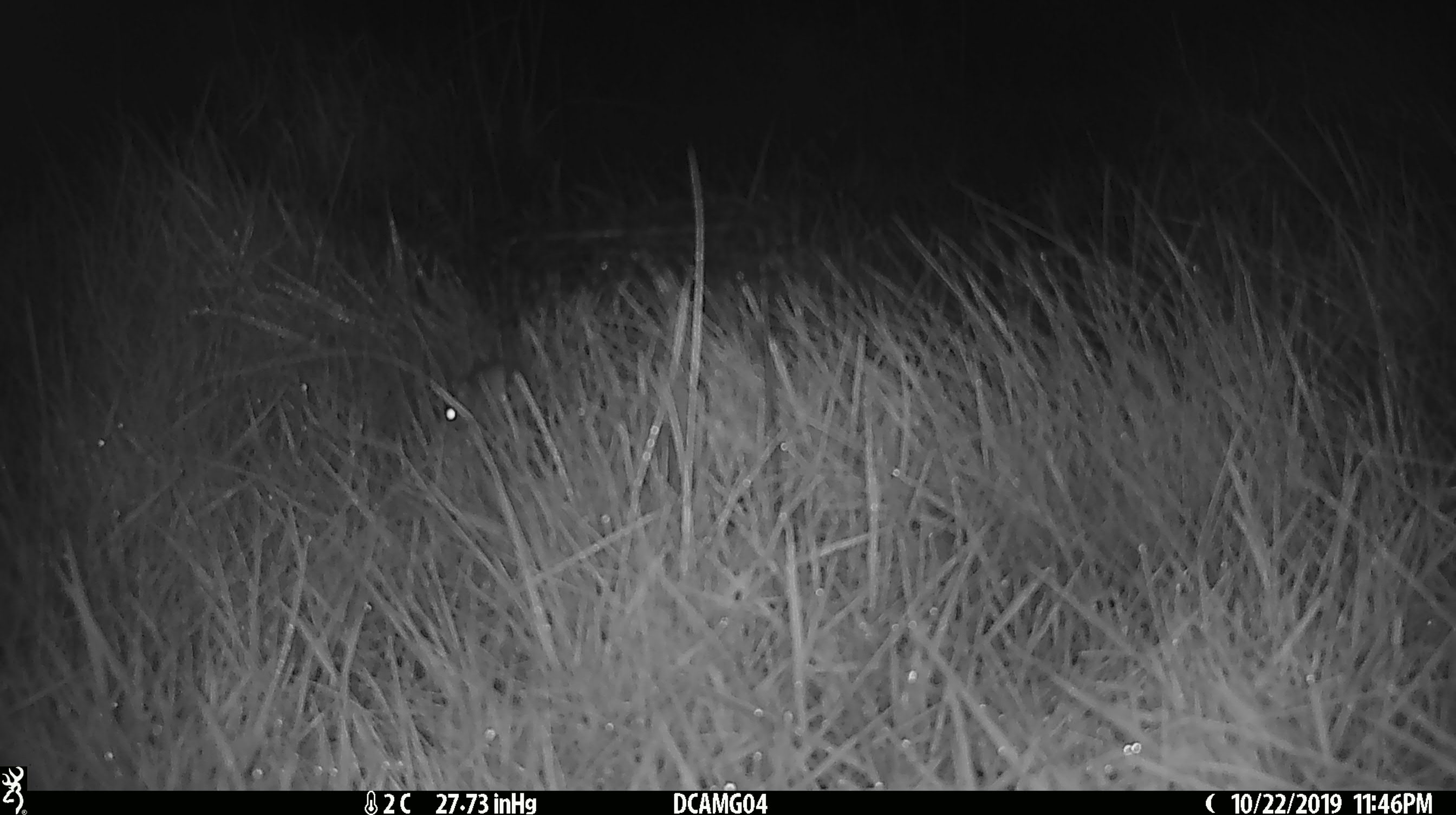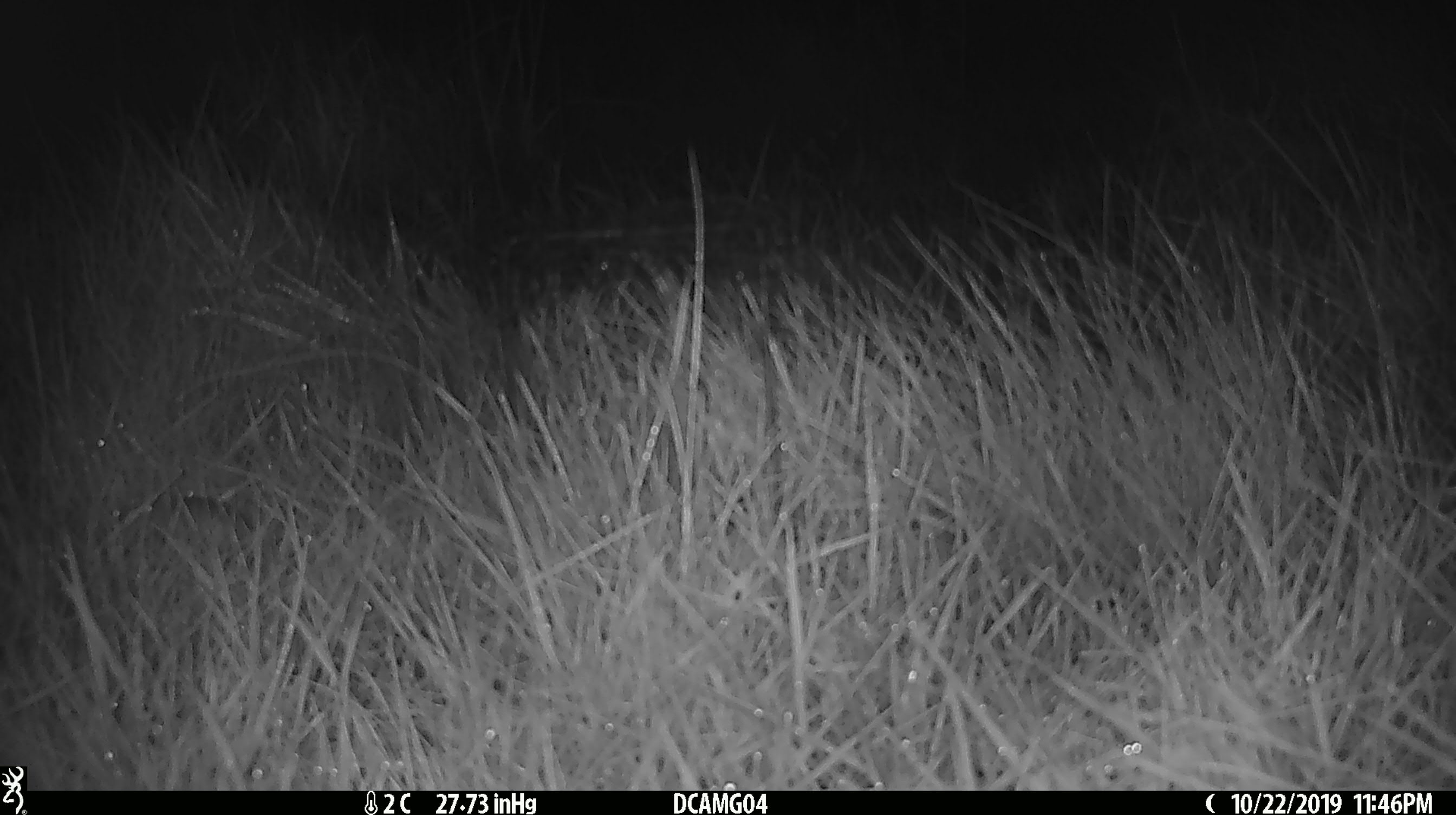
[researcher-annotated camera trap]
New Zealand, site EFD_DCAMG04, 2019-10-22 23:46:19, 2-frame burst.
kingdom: Animalia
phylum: Chordata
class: Mammalia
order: Rodentia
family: Muridae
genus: Mus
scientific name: Mus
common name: mouse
Mouse (Mus).